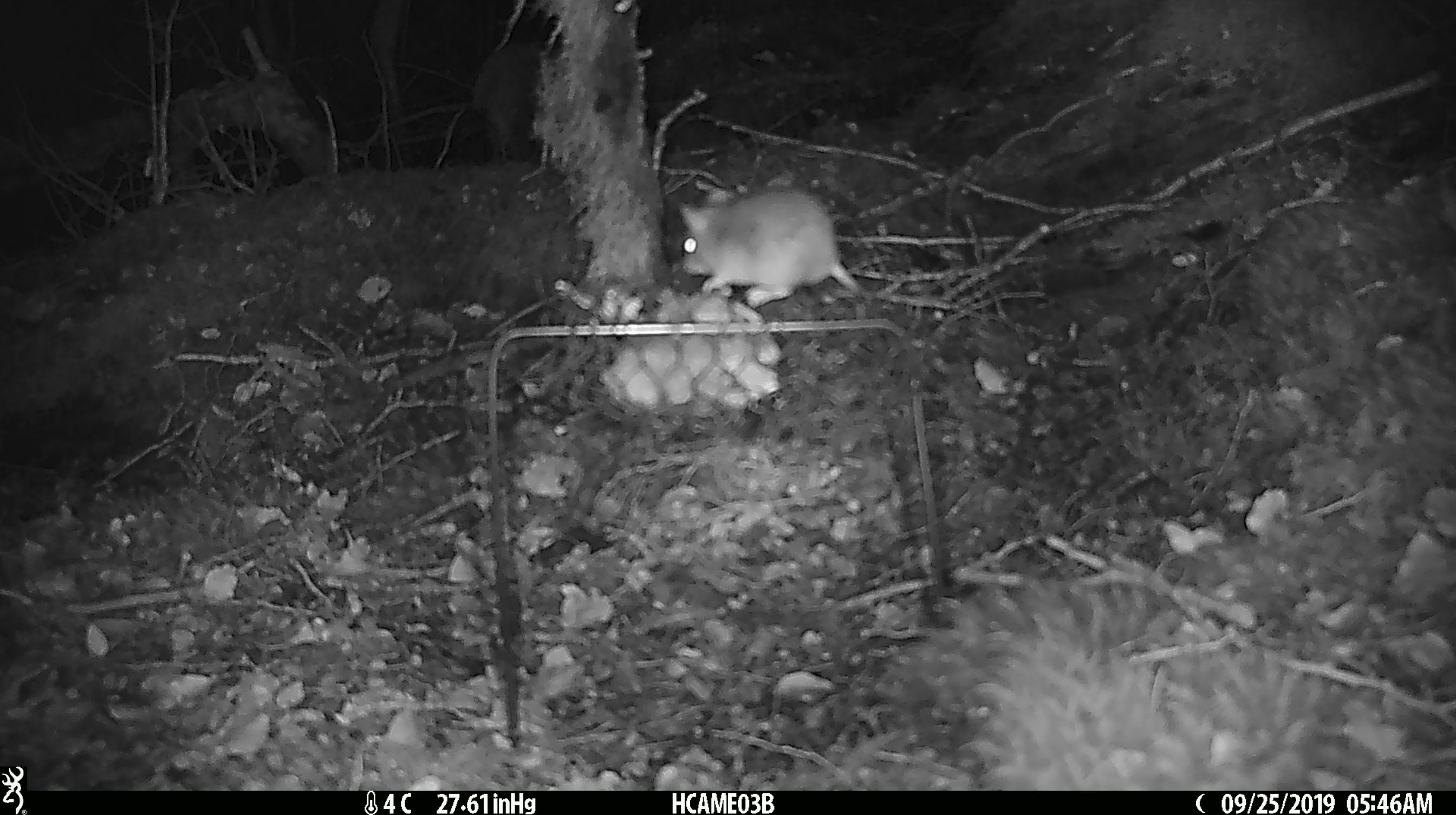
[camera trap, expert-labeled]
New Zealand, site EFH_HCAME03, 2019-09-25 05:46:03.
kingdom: Animalia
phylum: Chordata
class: Mammalia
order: Rodentia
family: Muridae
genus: Mus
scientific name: Mus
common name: mouse